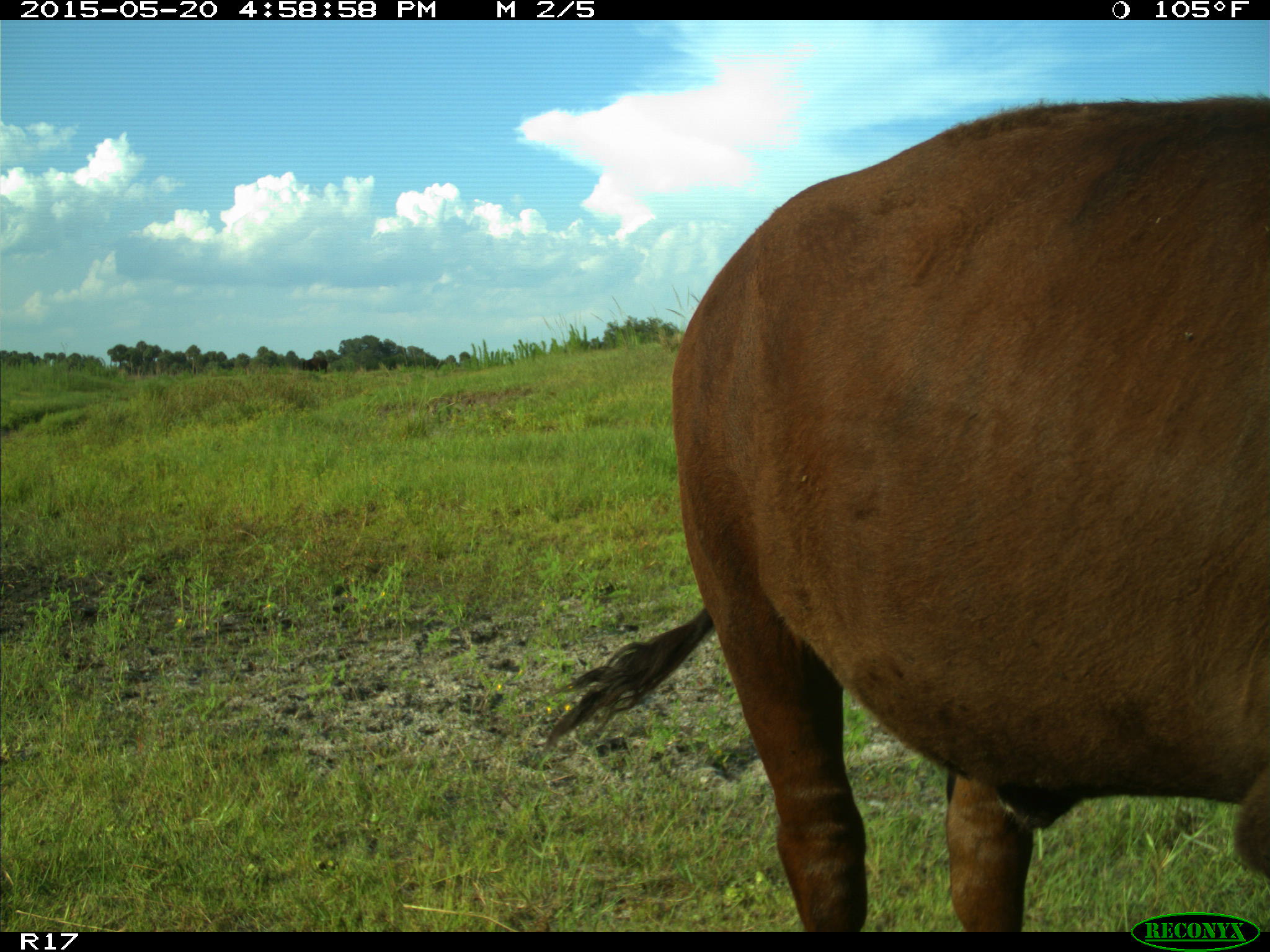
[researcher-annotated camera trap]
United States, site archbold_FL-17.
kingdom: Animalia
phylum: Chordata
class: Mammalia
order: Artiodactyla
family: Bovidae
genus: Bos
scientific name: Bos taurus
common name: domestic cow